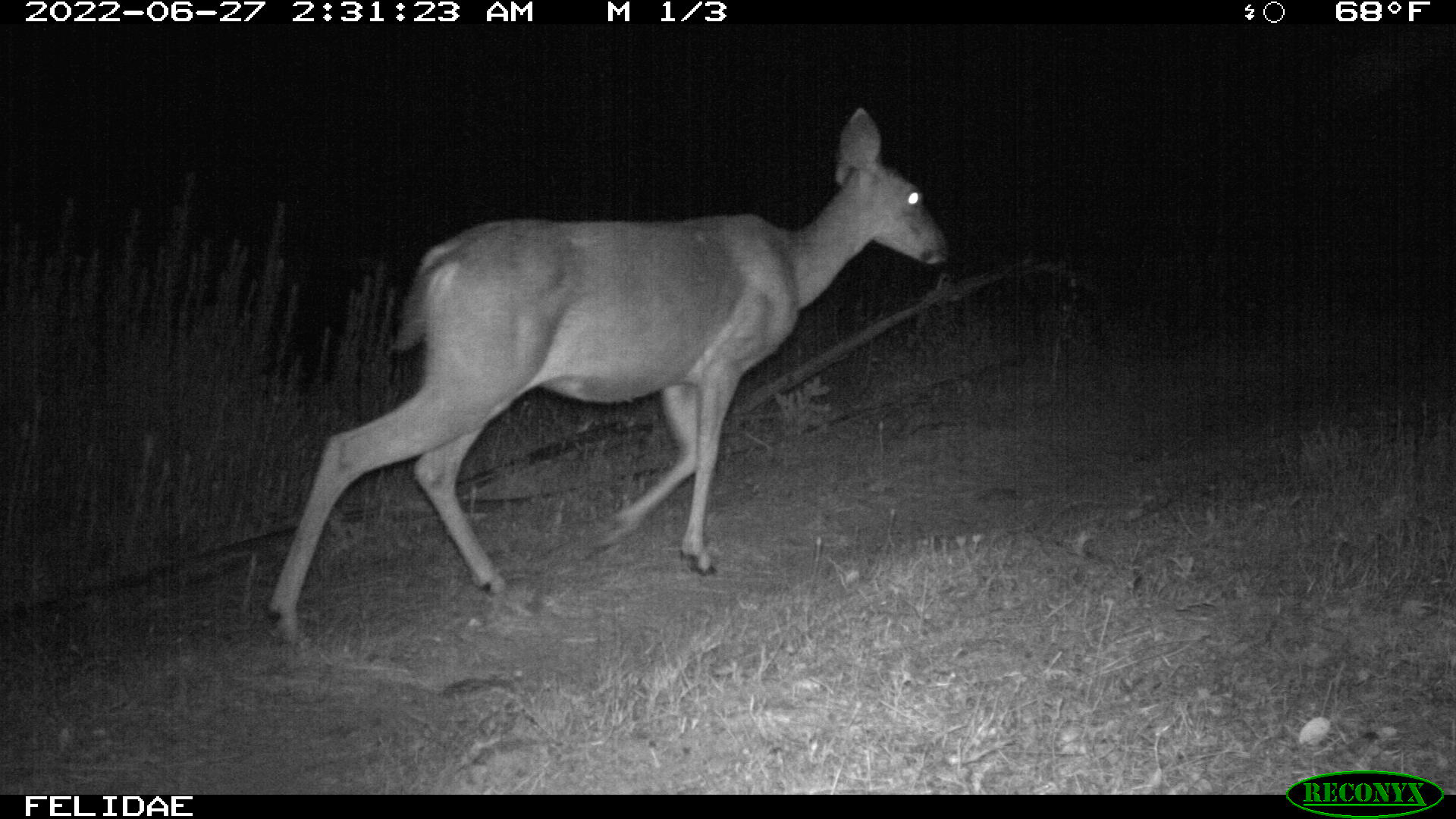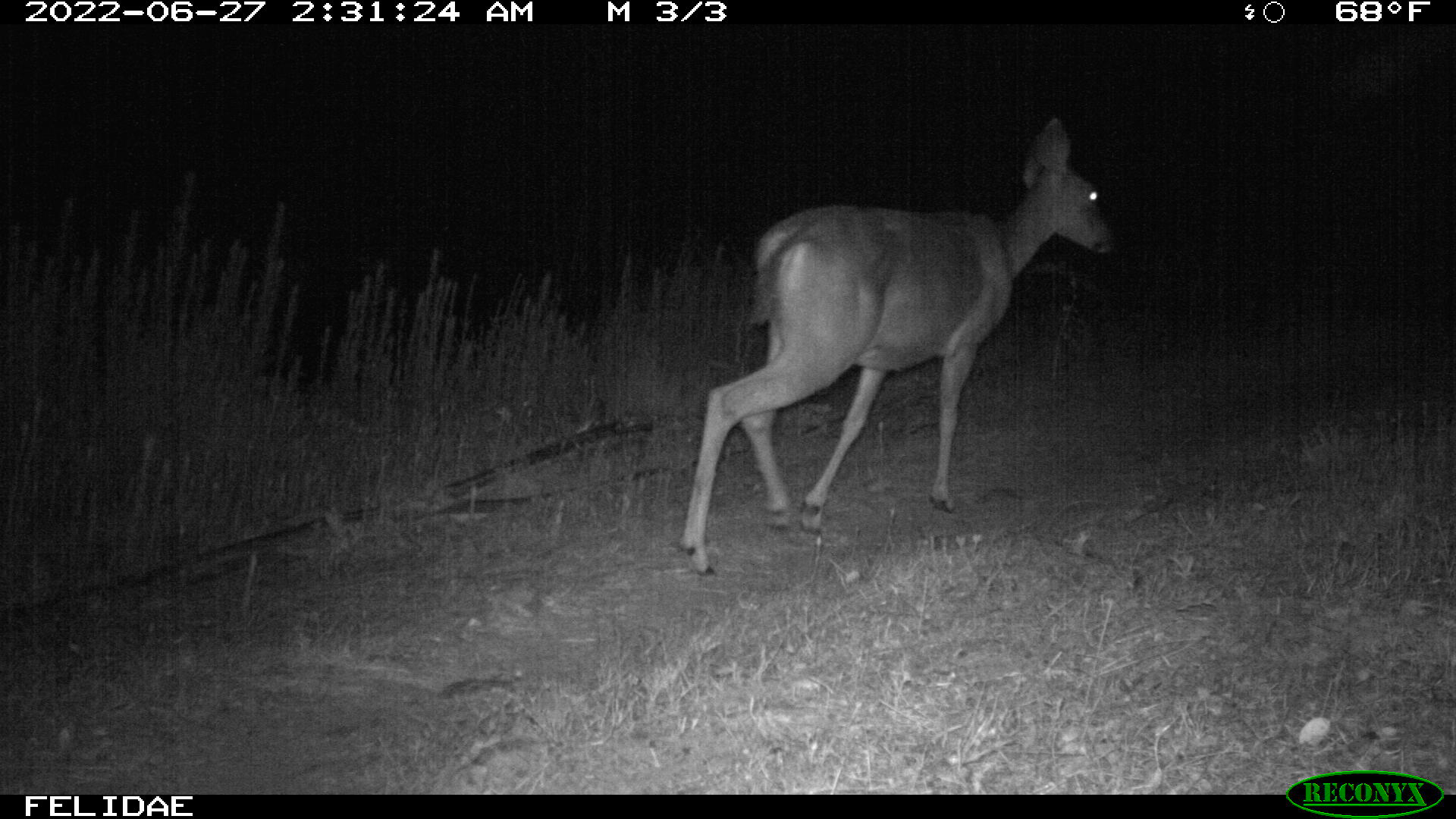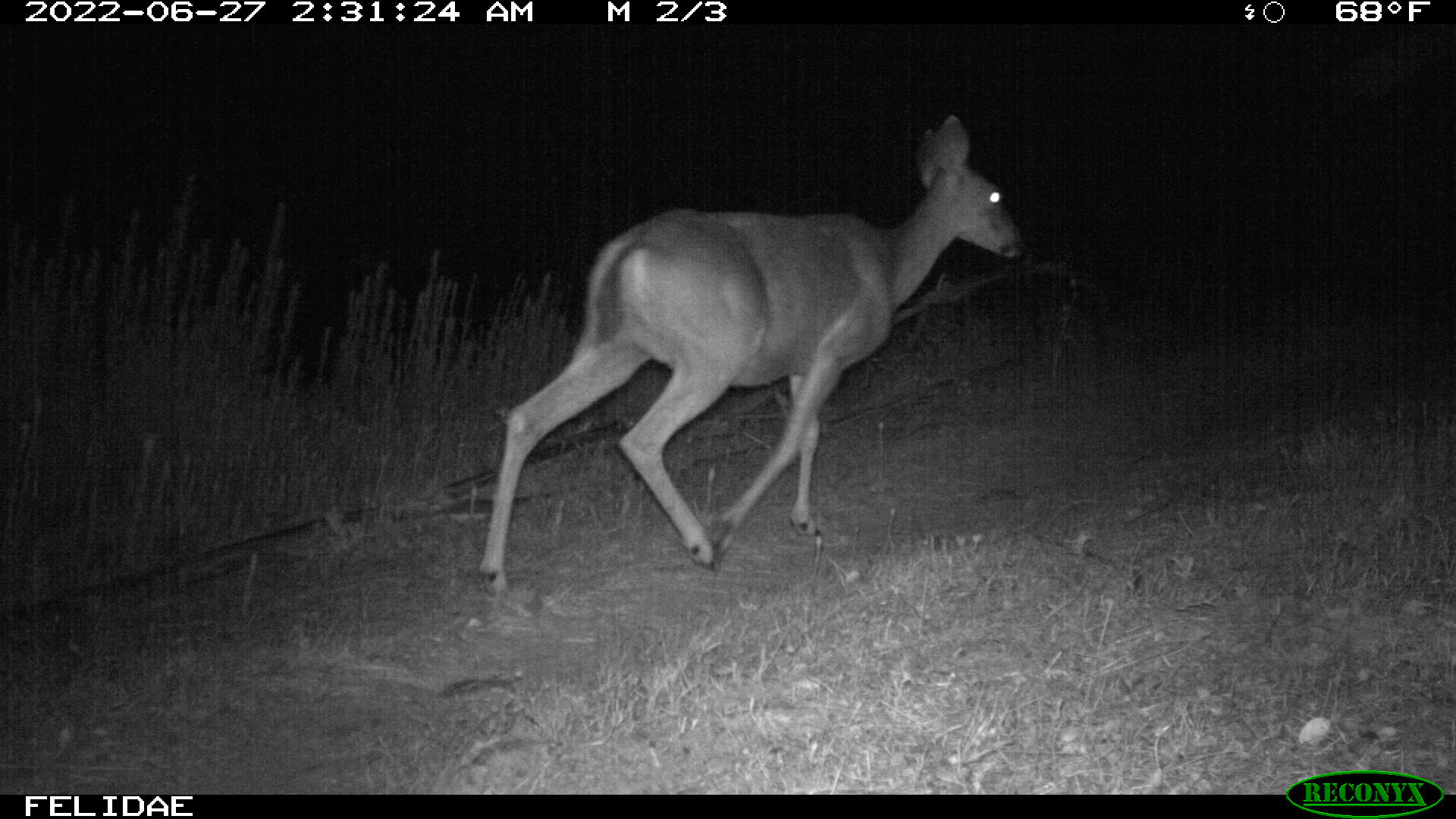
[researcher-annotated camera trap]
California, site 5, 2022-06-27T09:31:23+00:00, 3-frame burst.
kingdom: Animalia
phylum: Chordata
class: Mammalia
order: Artiodactyla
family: Cervidae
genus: Odocoileus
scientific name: Odocoileus hemionus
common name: mule deer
Mule deer (Odocoileus hemionus).